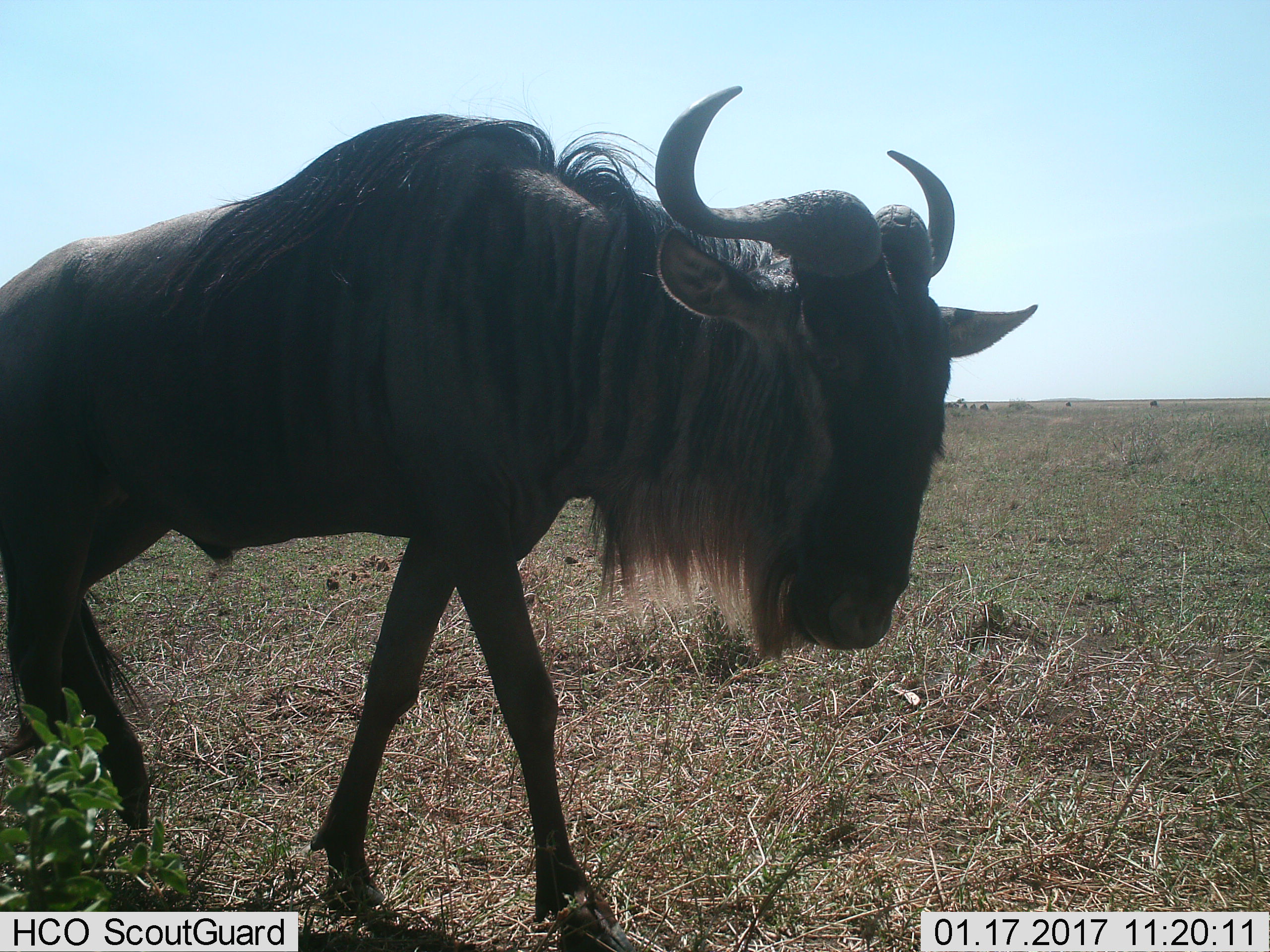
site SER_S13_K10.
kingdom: Animalia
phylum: Chordata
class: Mammalia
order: Artiodactyla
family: Bovidae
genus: Connochaetes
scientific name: Connochaetes taurinus taurinus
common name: blue wildebeest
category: wildebeestblue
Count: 1.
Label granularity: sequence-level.